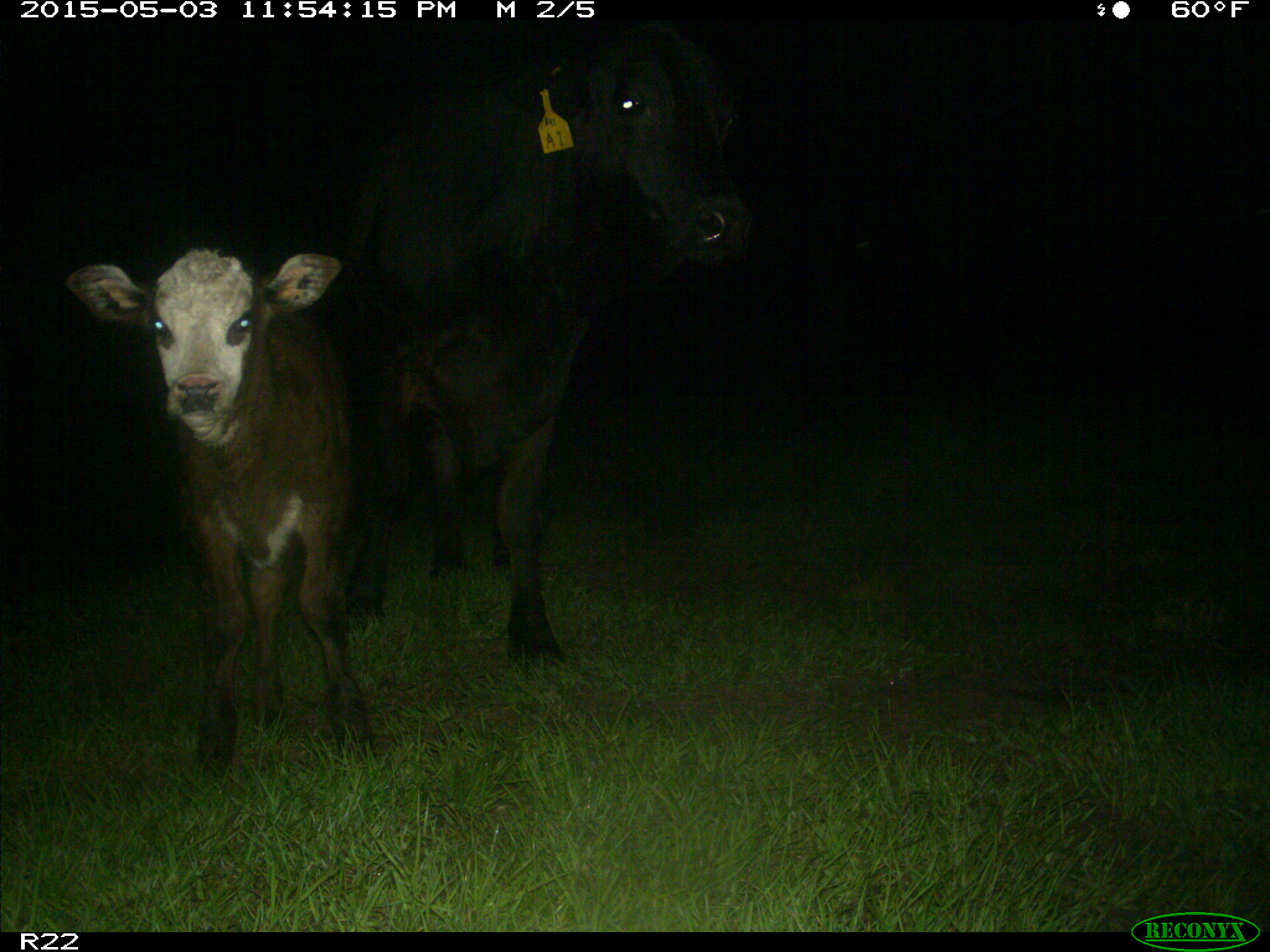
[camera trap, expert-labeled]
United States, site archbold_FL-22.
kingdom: Animalia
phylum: Chordata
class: Mammalia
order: Artiodactyla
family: Bovidae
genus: Bos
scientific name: Bos taurus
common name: domestic cow